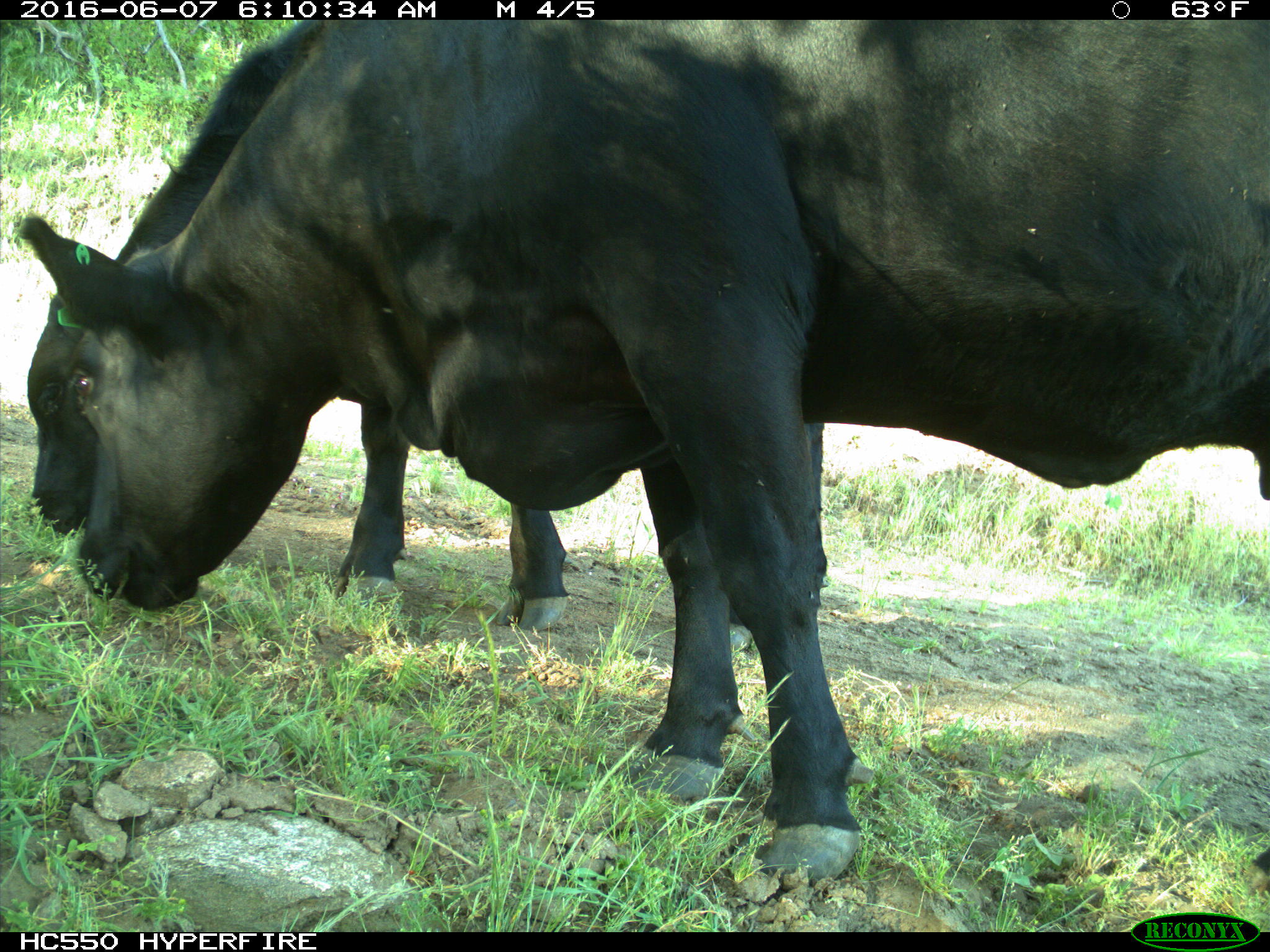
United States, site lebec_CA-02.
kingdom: Animalia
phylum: Chordata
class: Mammalia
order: Artiodactyla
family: Bovidae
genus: Bos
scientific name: Bos taurus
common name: domestic cow